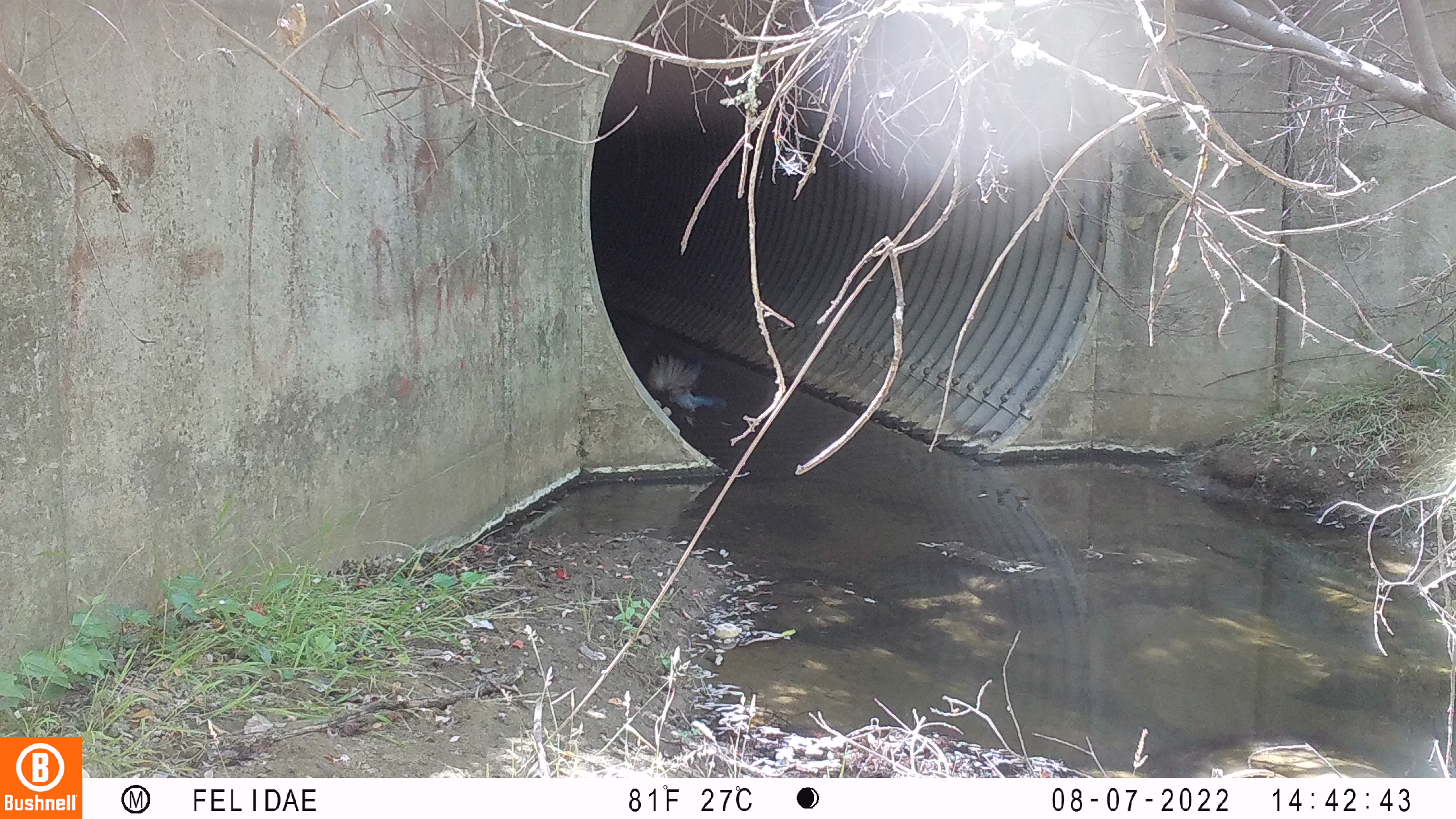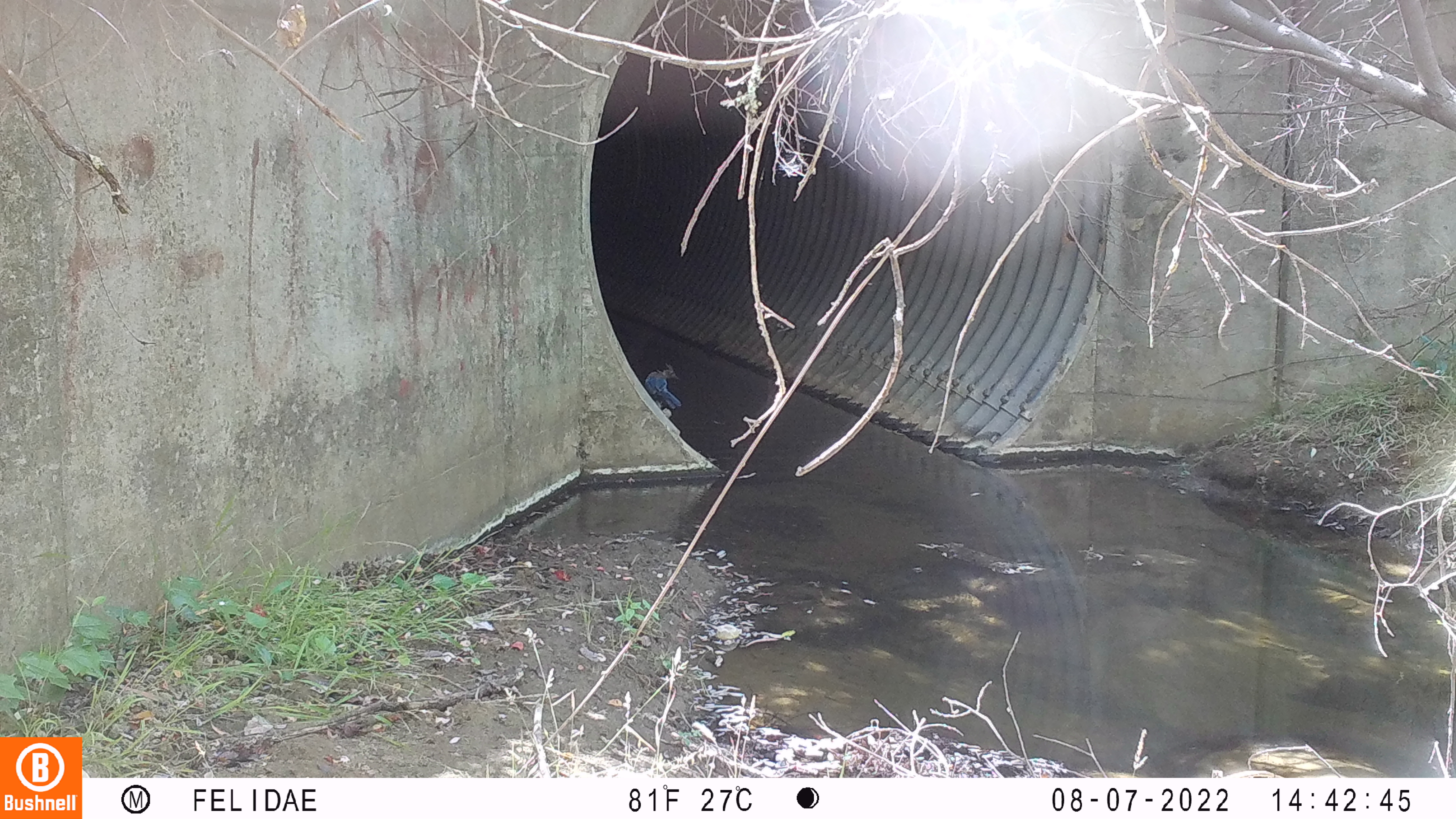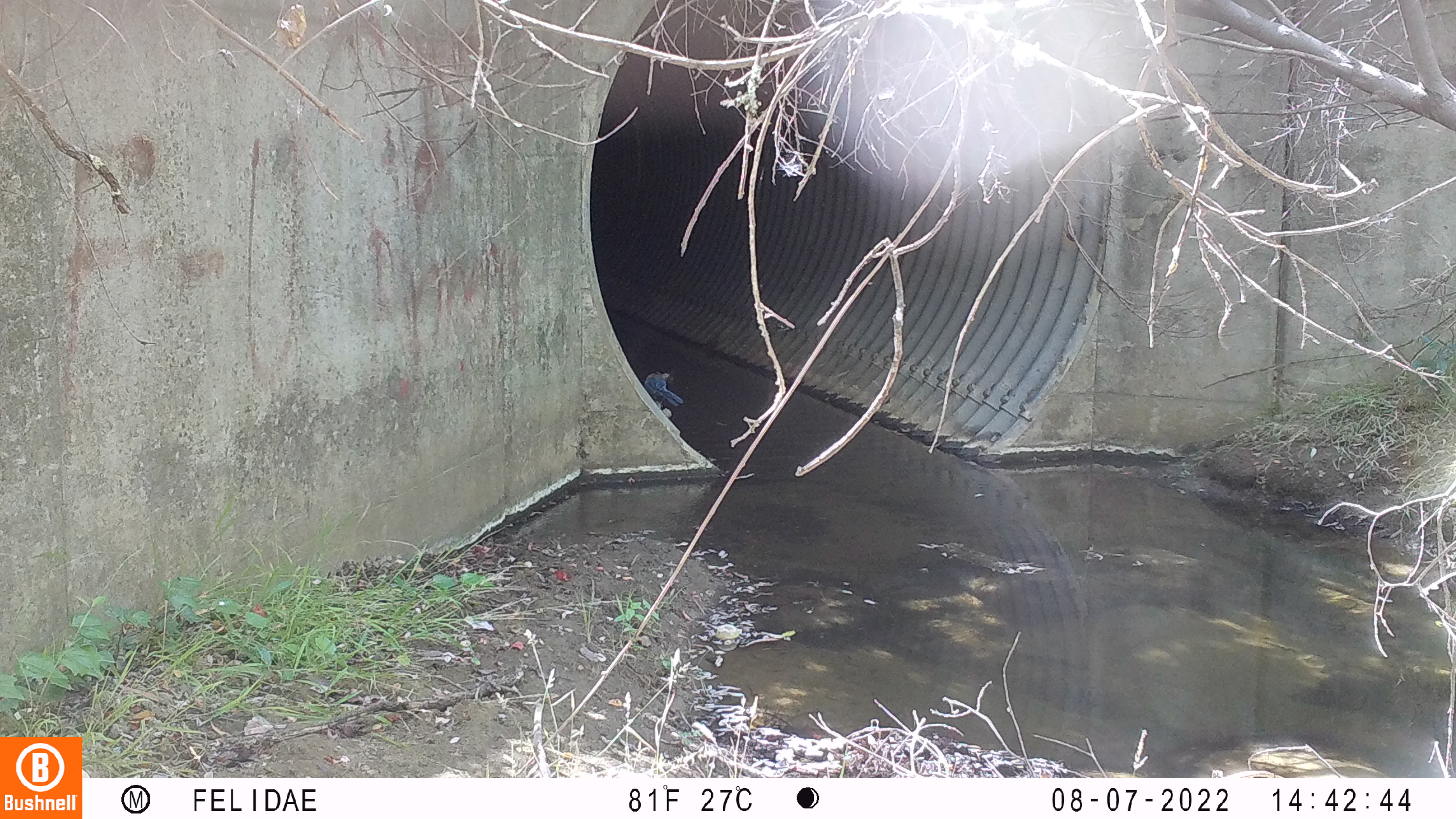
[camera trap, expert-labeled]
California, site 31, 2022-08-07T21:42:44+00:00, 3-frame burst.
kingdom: Animalia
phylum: Chordata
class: Aves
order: Passeriformes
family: Corvidae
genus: Cyanocitta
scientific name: Cyanocitta stelleri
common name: steller's jay